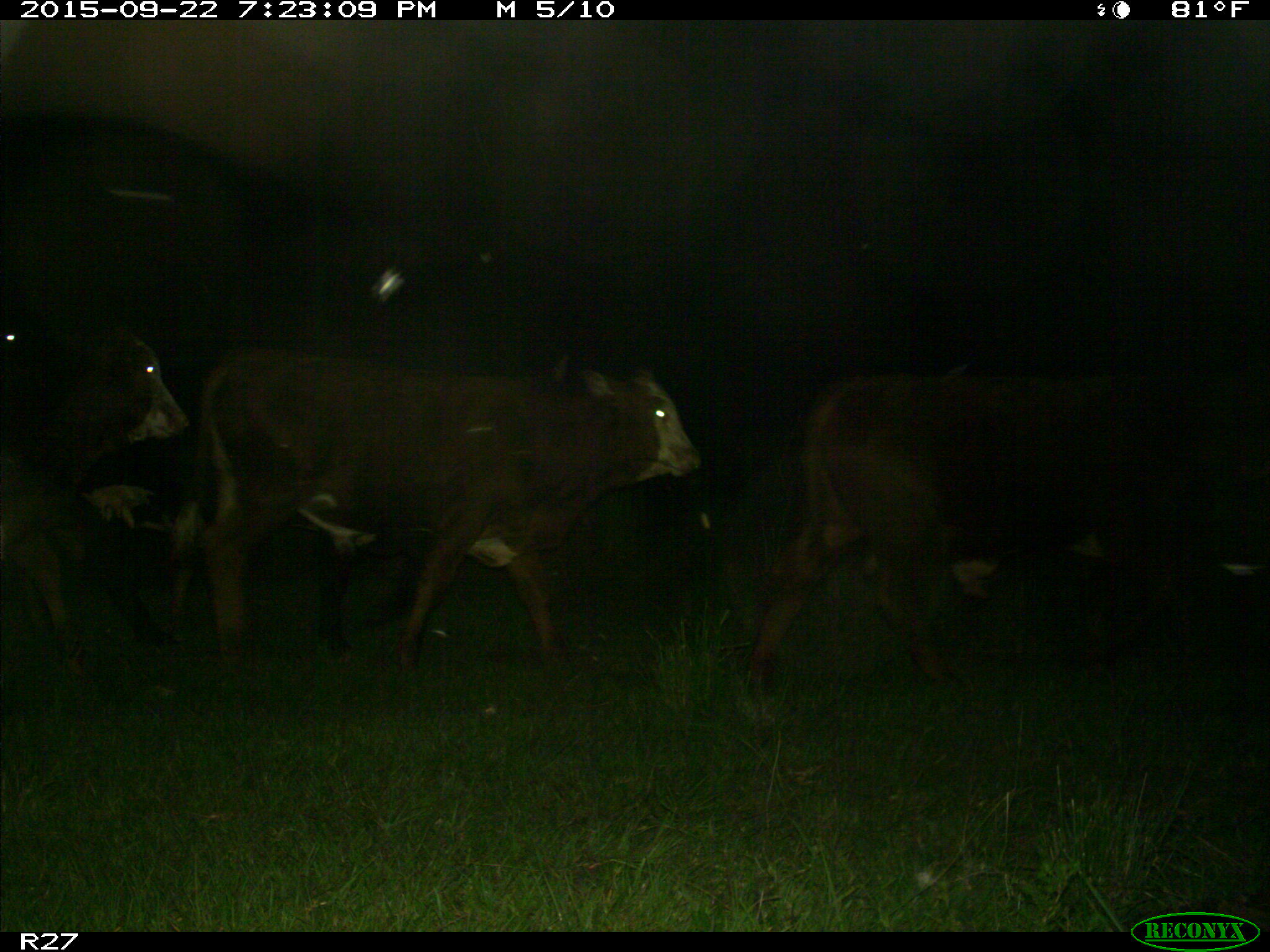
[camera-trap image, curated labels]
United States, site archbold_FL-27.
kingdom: Animalia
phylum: Chordata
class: Mammalia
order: Artiodactyla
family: Bovidae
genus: Bos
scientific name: Bos taurus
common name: domestic cow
Bos taurus (domestic cow).